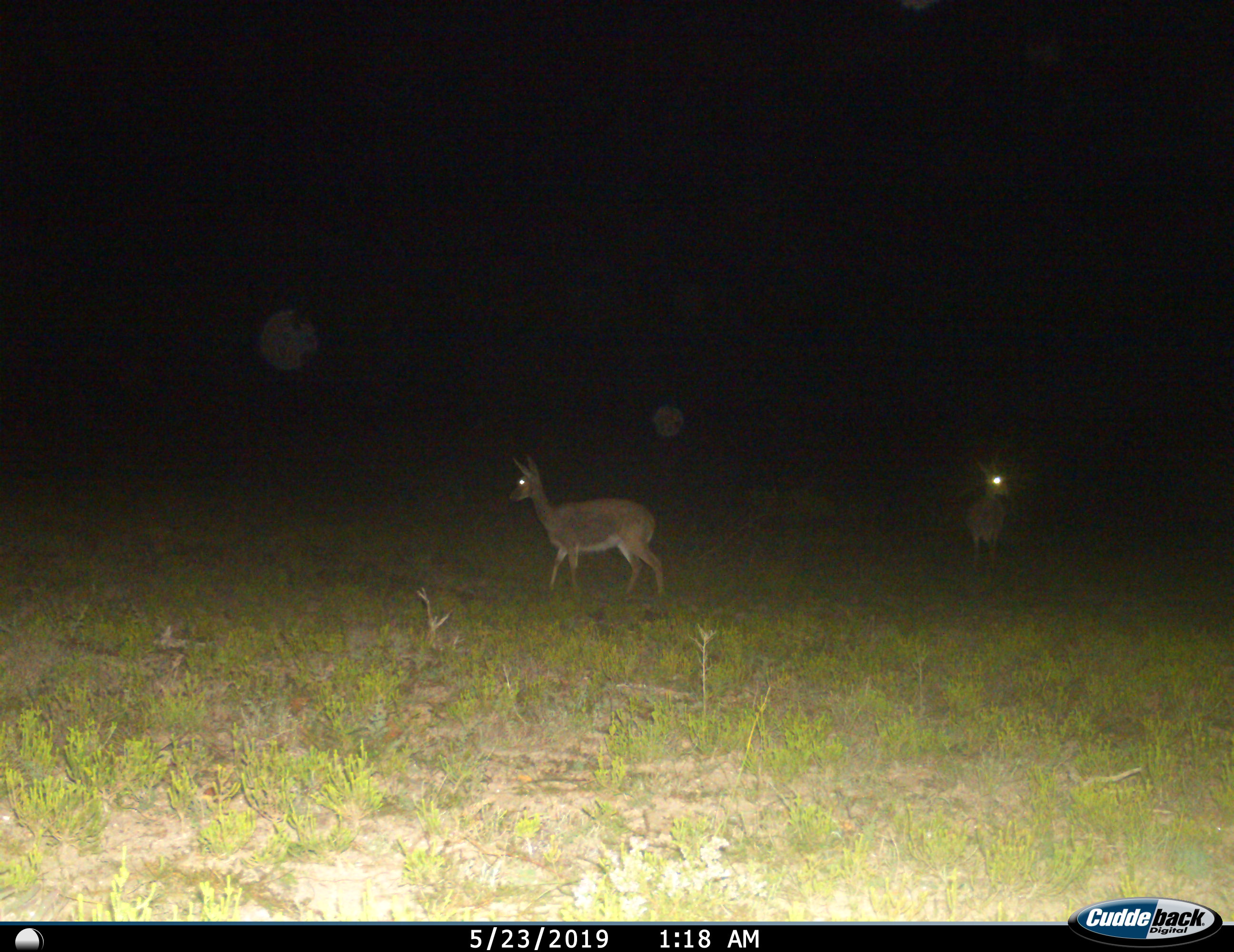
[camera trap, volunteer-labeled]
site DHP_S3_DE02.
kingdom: Animalia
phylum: Chordata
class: Mammalia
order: Artiodactyla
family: Bovidae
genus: Oreotragus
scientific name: Oreotragus oreotragus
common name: klipspringer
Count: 2.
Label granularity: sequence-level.